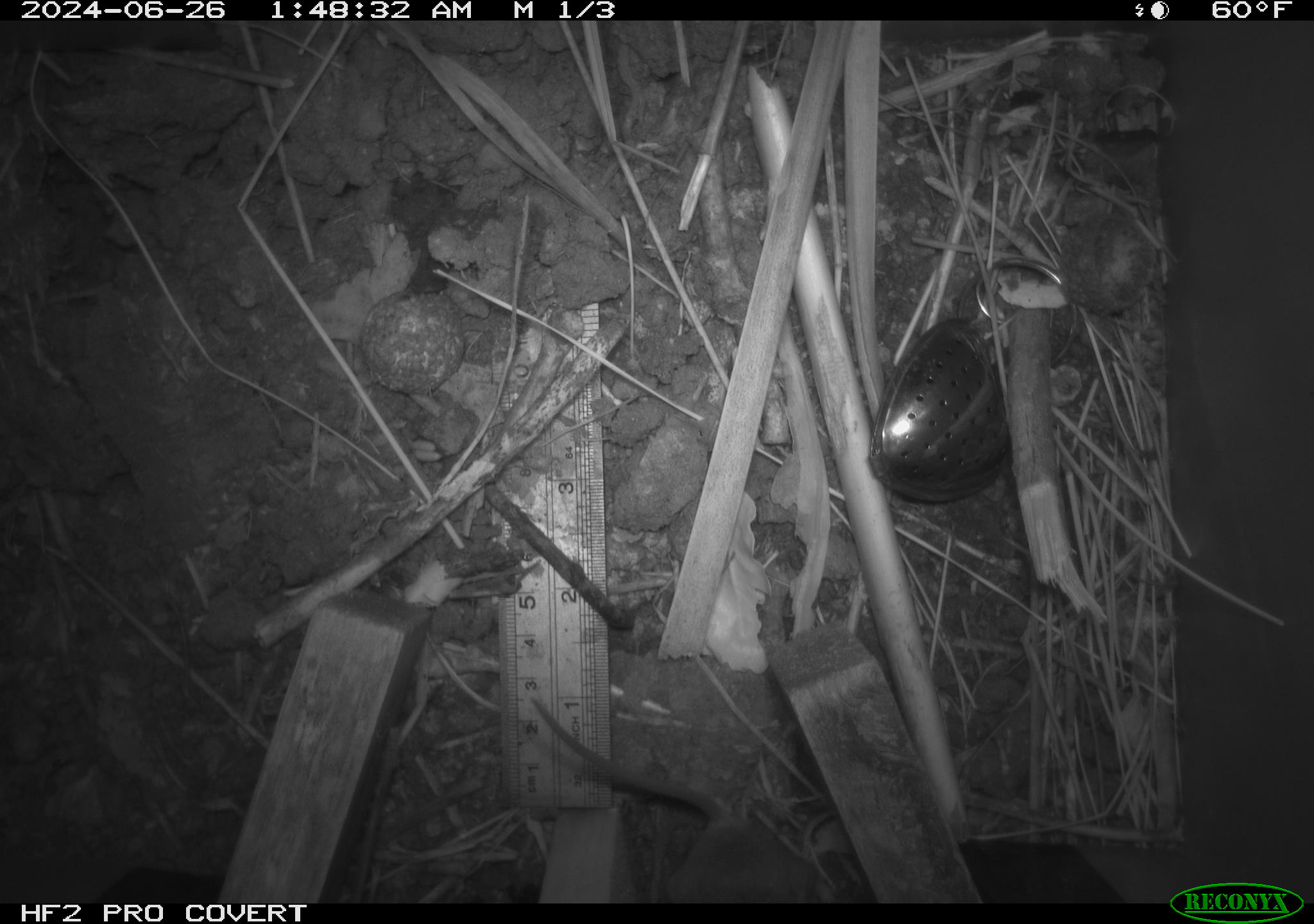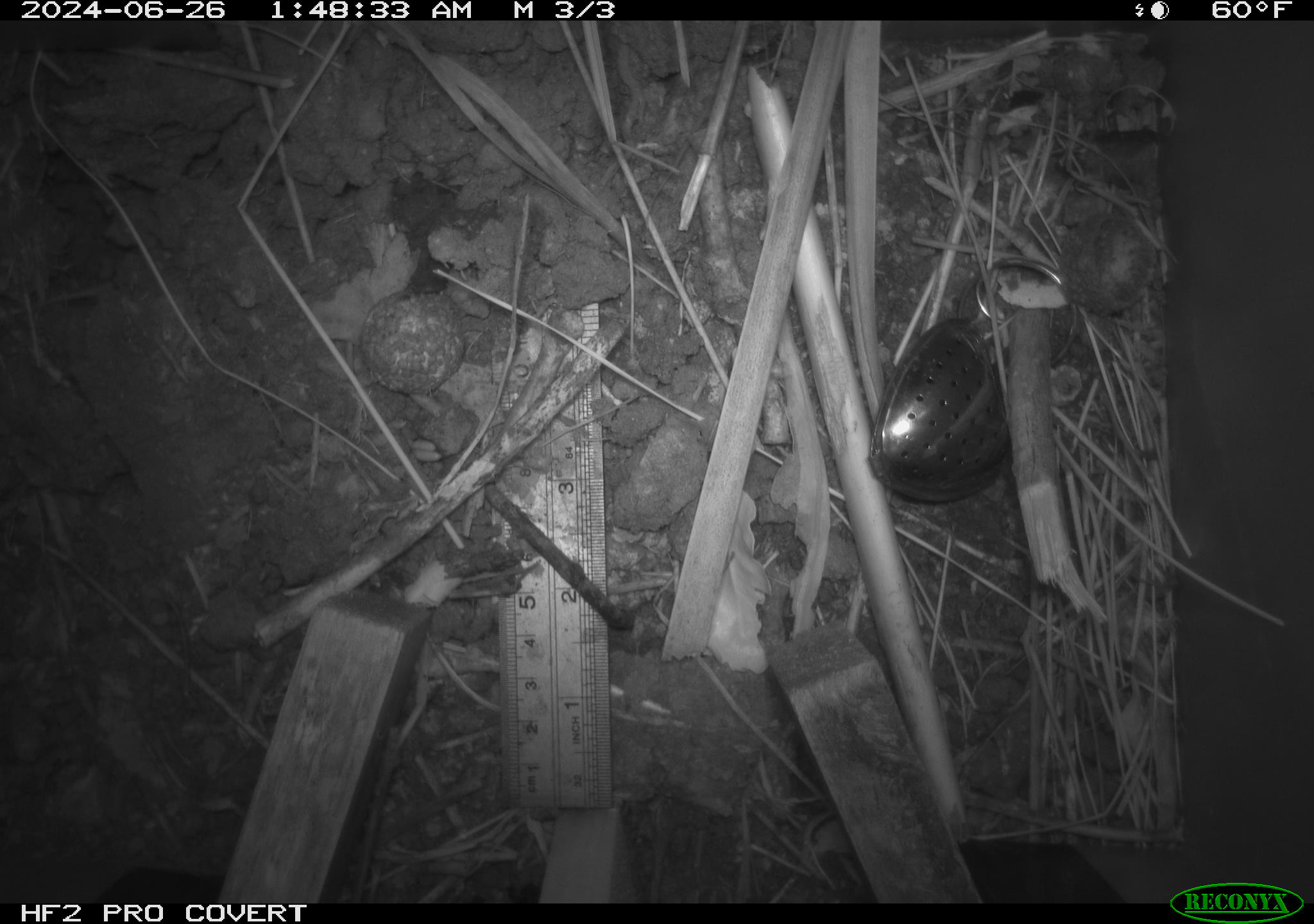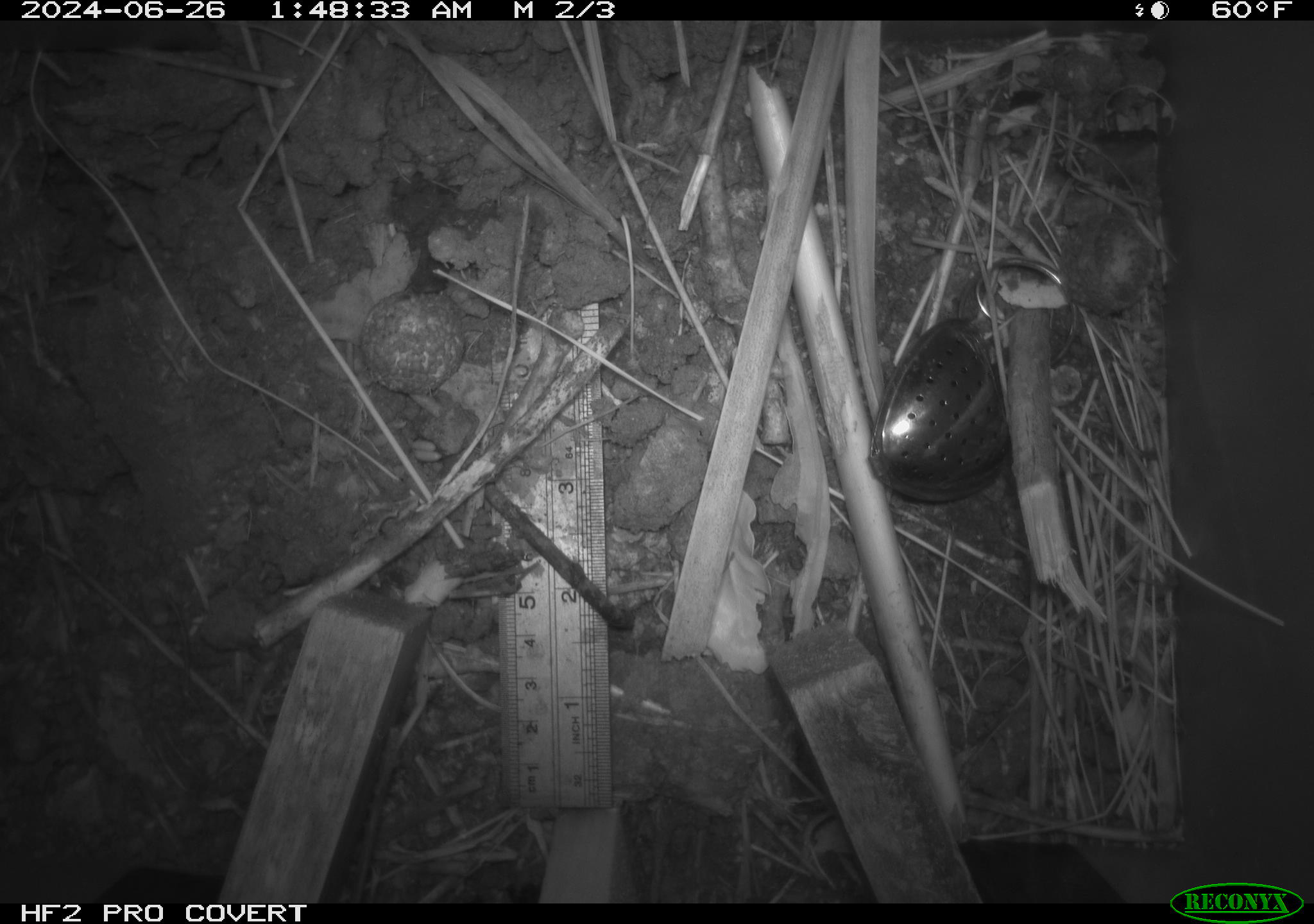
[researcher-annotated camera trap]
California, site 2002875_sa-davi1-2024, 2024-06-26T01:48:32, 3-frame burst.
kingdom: Animalia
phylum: Chordata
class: Mammalia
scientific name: Mammalia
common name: small mammal